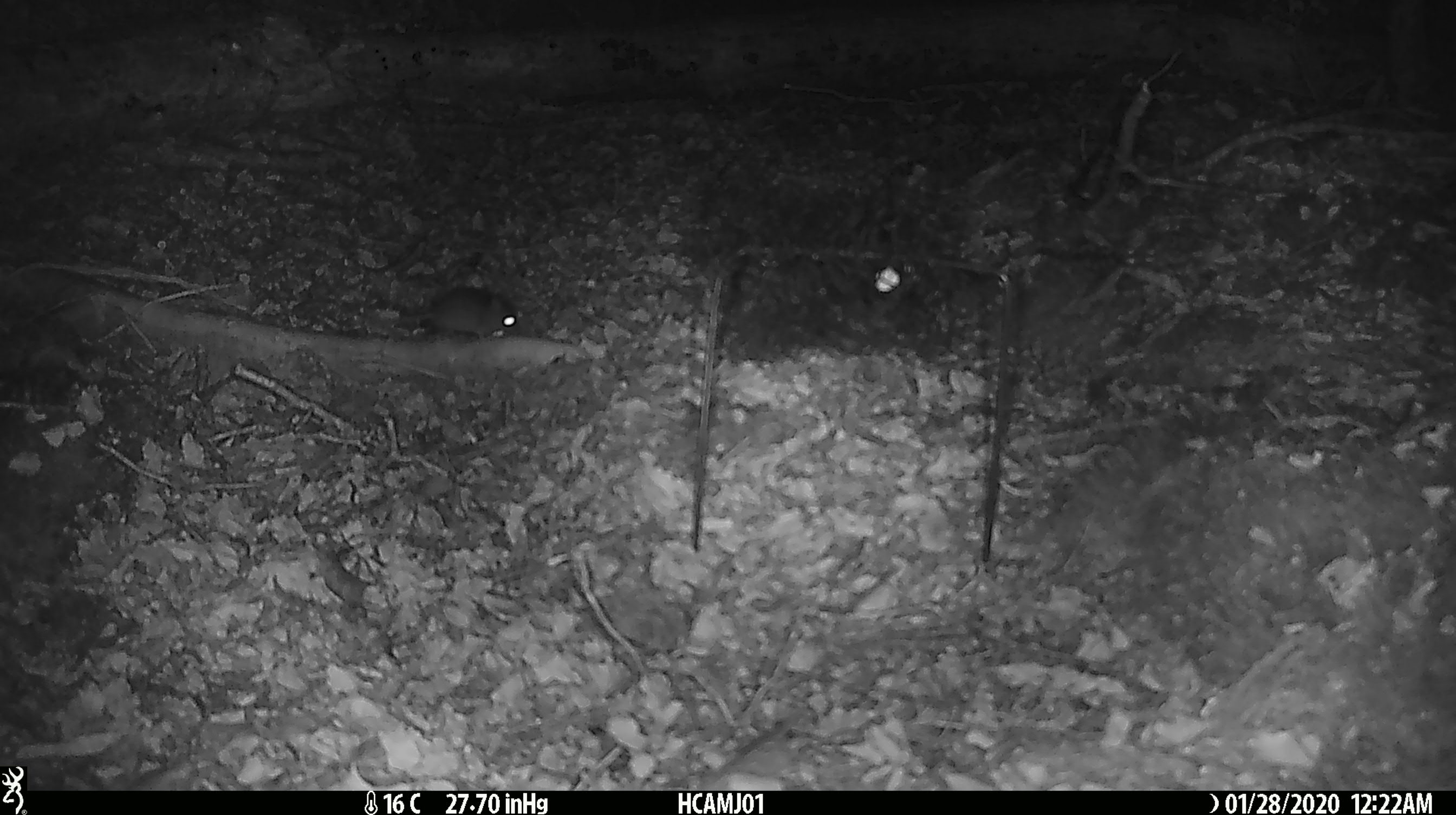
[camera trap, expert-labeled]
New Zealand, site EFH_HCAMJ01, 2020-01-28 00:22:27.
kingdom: Animalia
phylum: Chordata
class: Mammalia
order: Rodentia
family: Muridae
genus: Mus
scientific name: Mus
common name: mouse